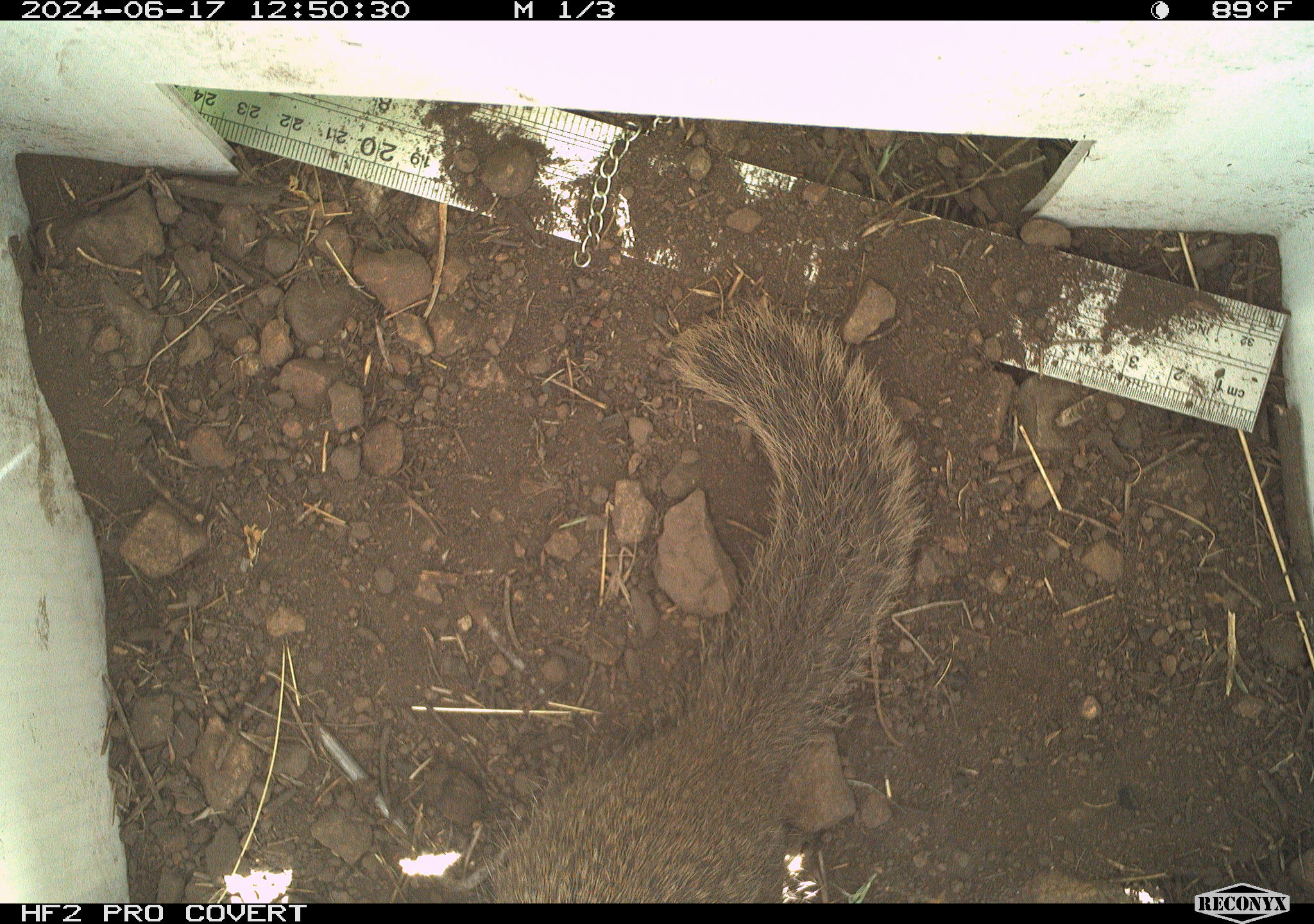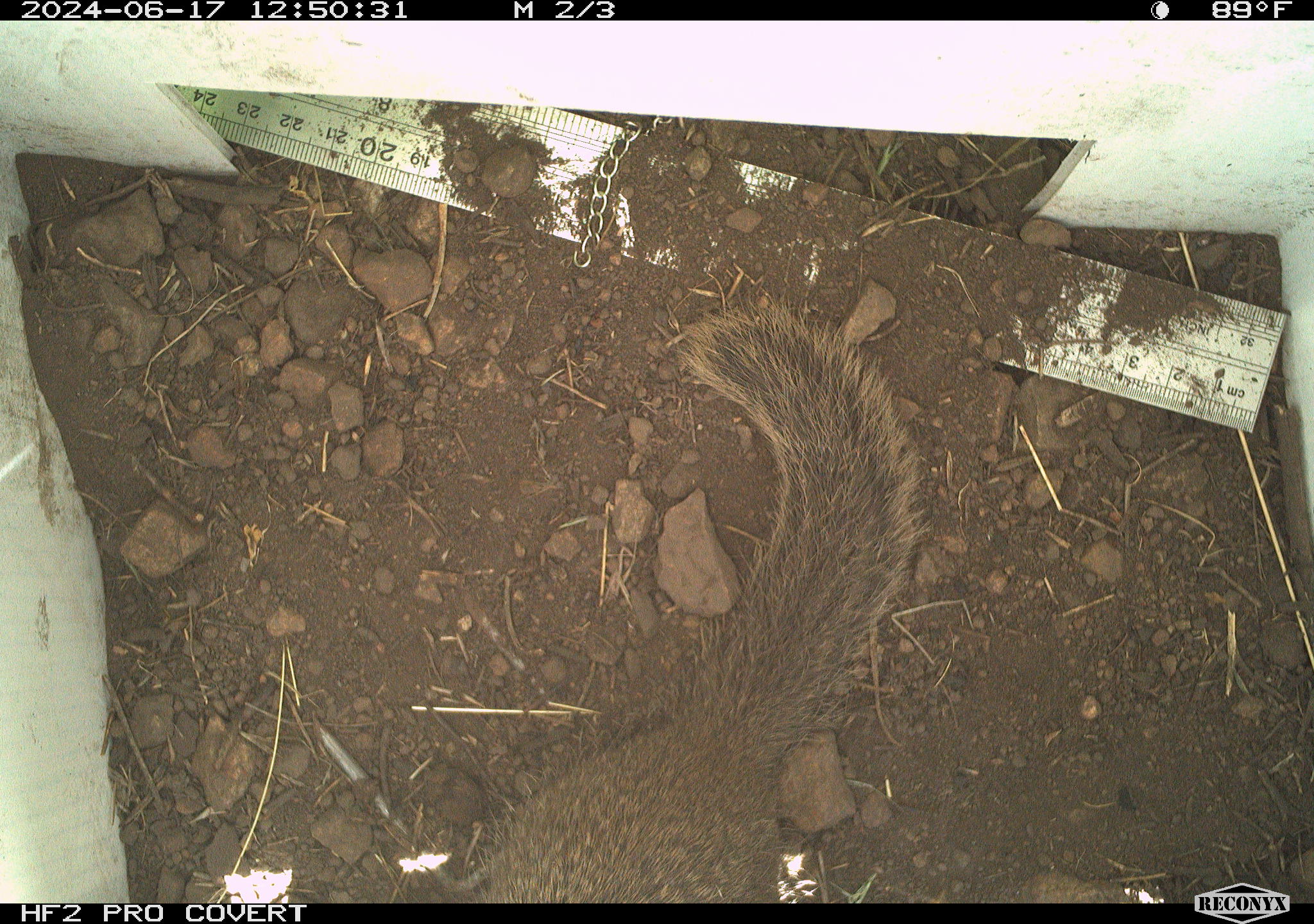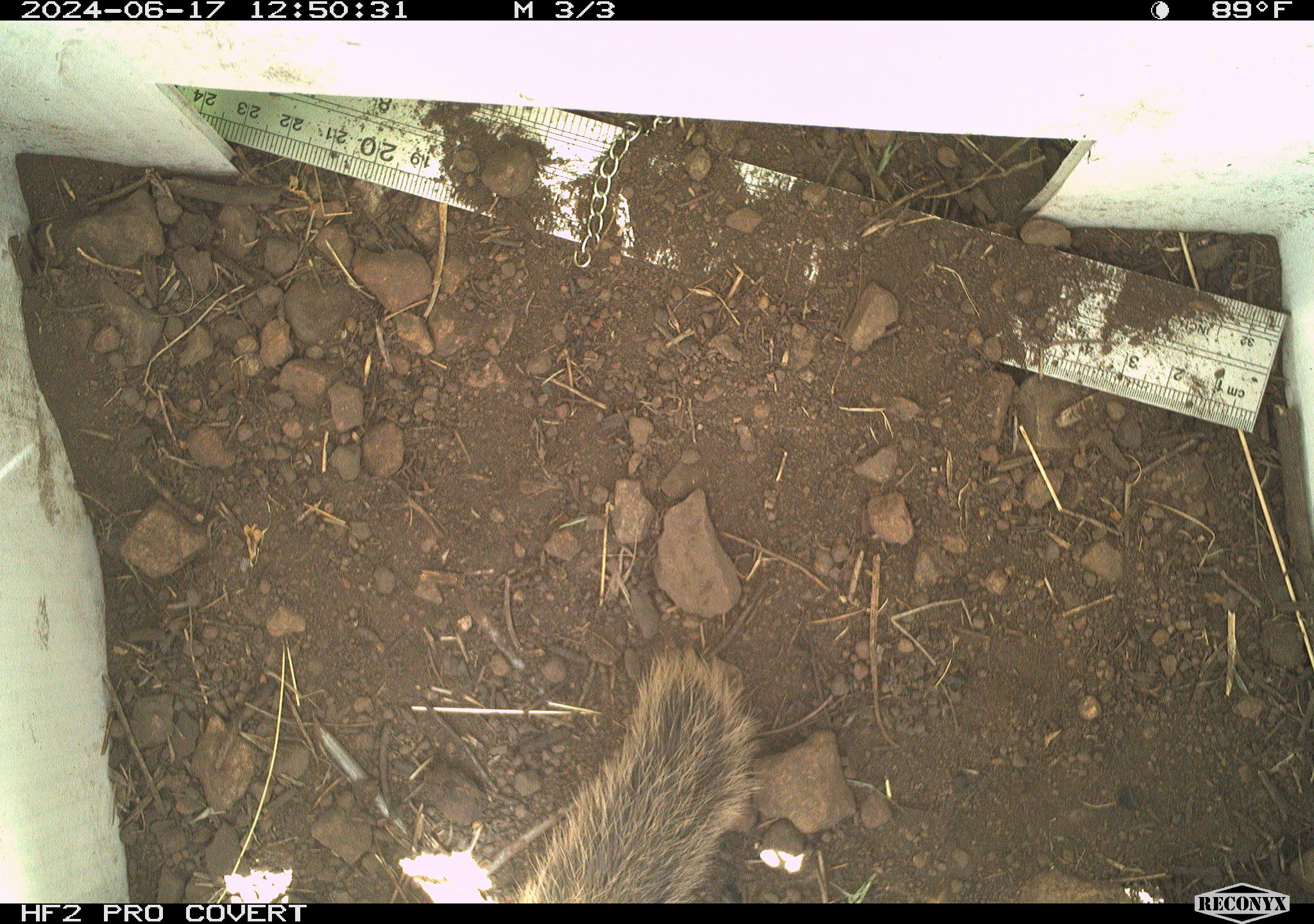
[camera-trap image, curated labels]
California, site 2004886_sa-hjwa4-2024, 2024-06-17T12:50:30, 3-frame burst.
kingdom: Animalia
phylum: Chordata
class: Mammalia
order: Rodentia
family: Sciuridae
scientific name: Sciuridae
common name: squirrels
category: sciuridae family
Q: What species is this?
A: Sciuridae family (squirrels) (Sciuridae).